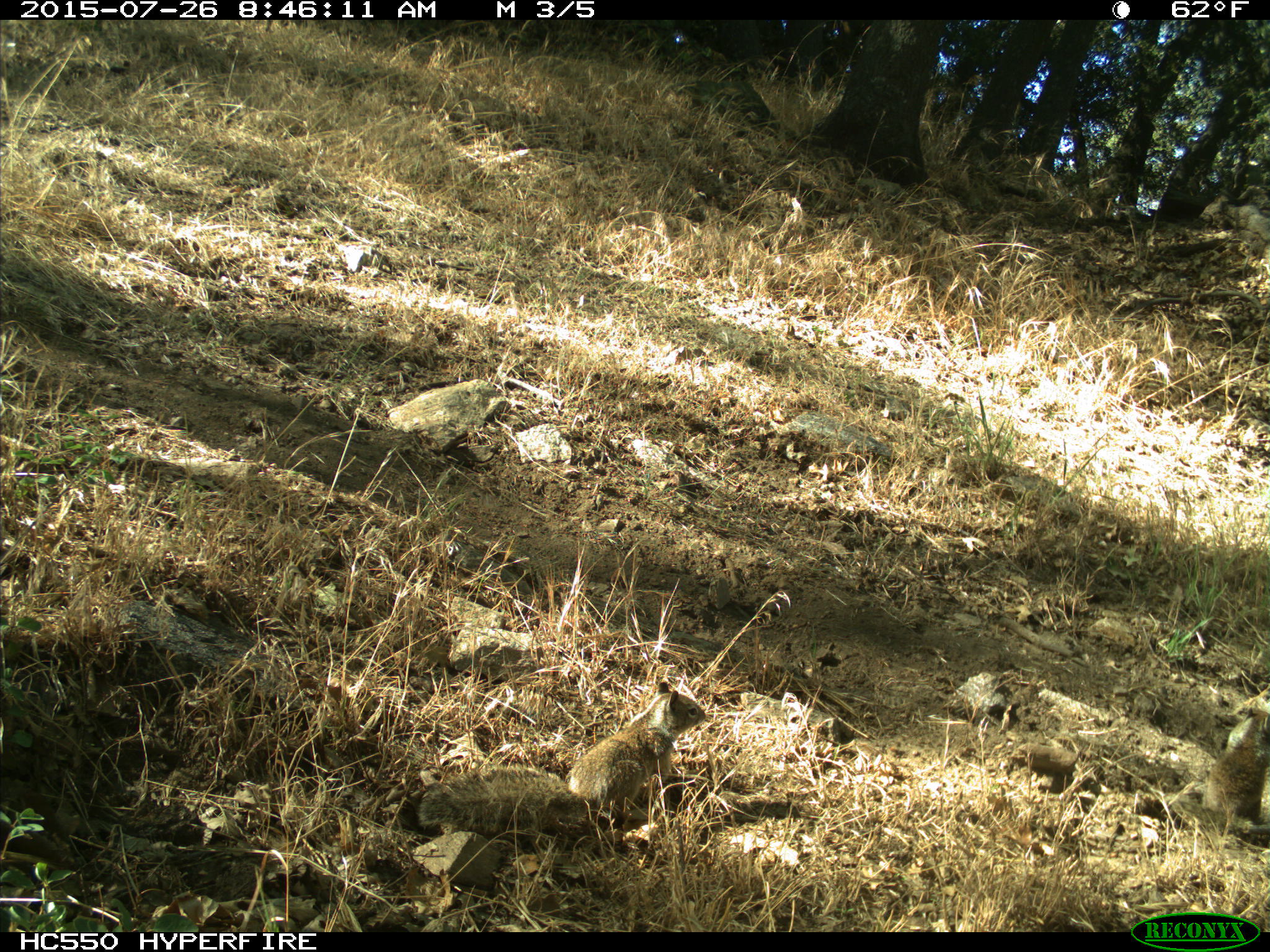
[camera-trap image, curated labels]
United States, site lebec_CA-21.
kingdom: Animalia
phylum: Chordata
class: Mammalia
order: Rodentia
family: Sciuridae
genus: Otospermophilus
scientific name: Otospermophilus beecheyi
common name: california ground squirrel